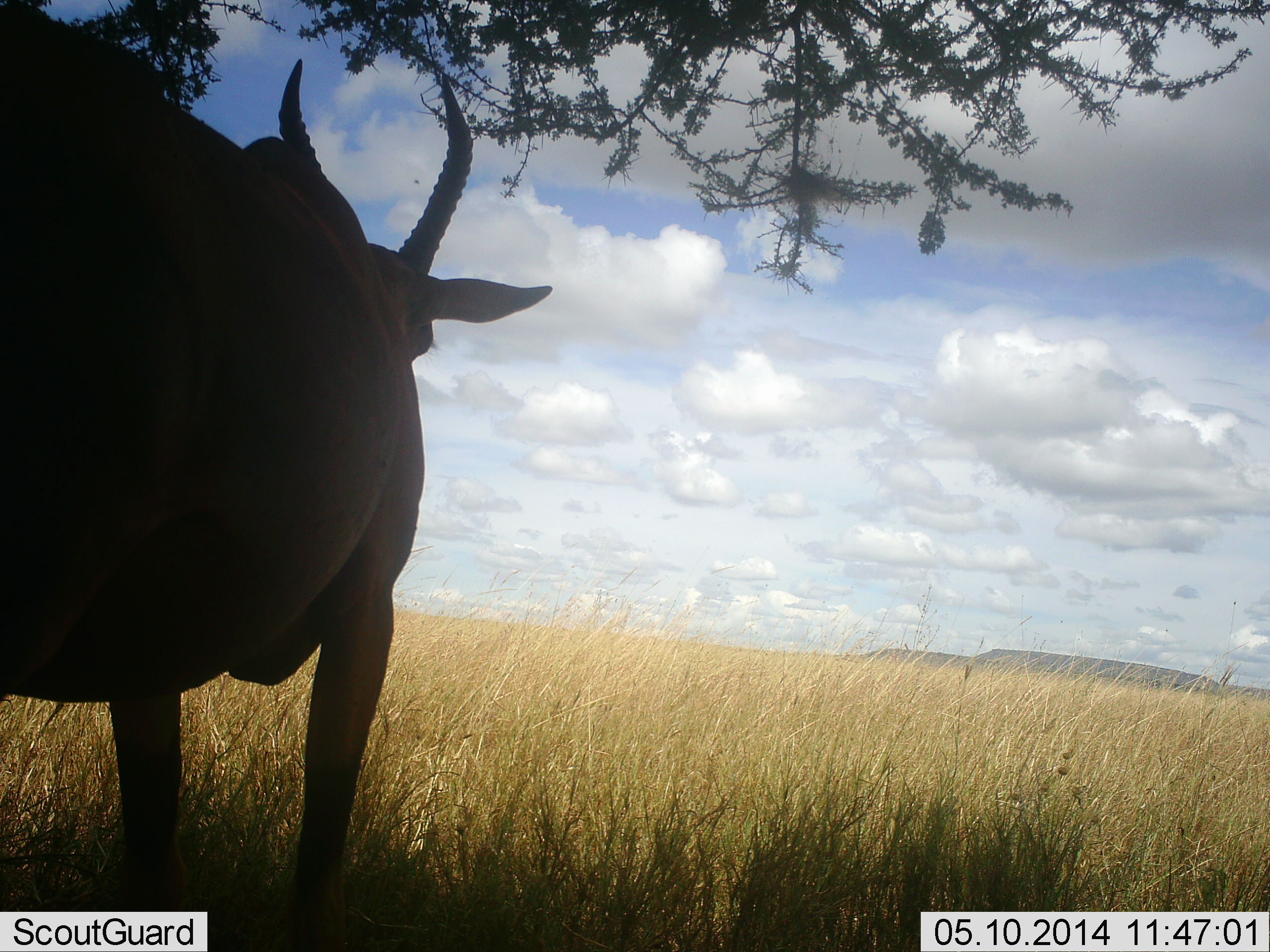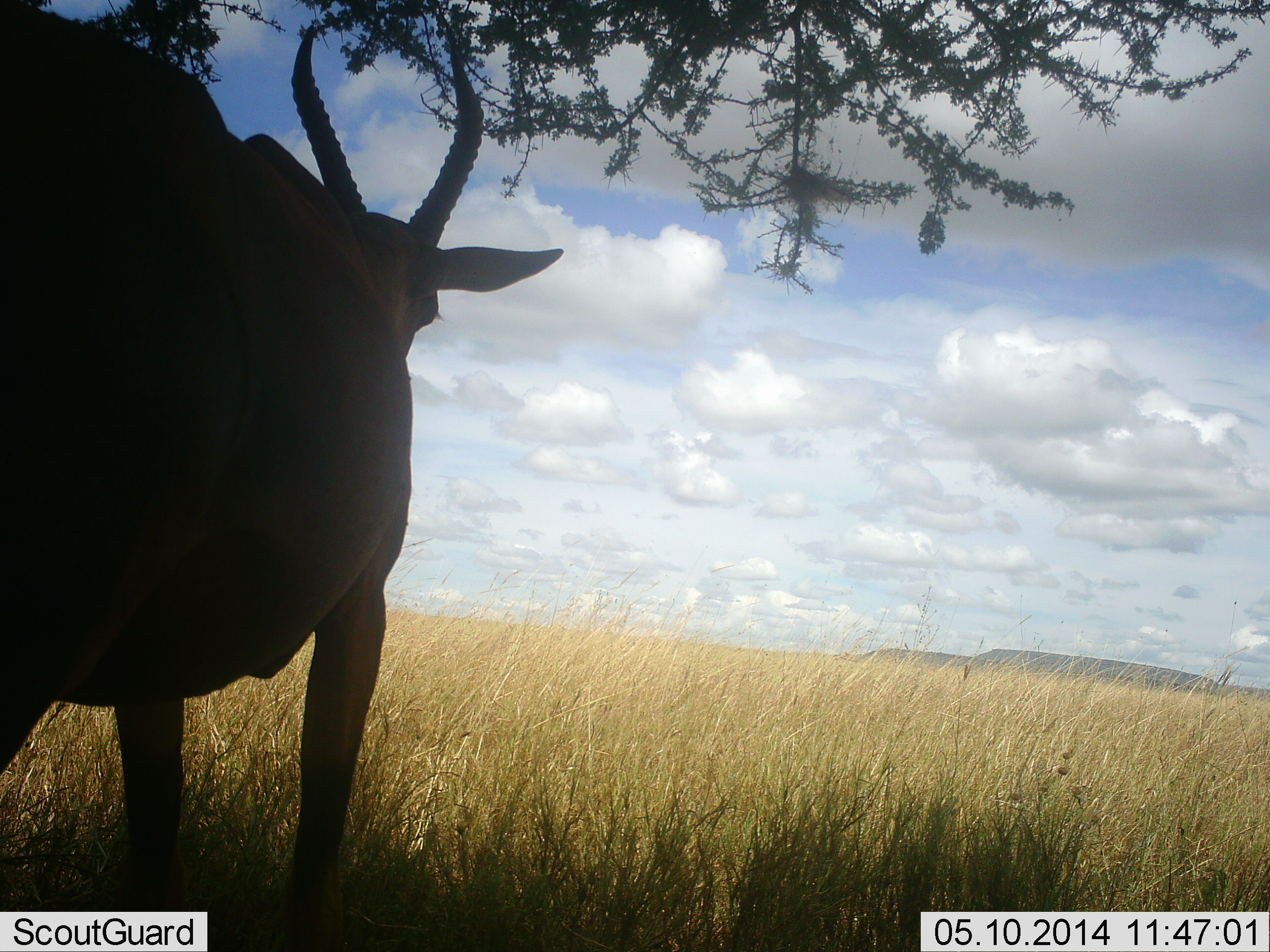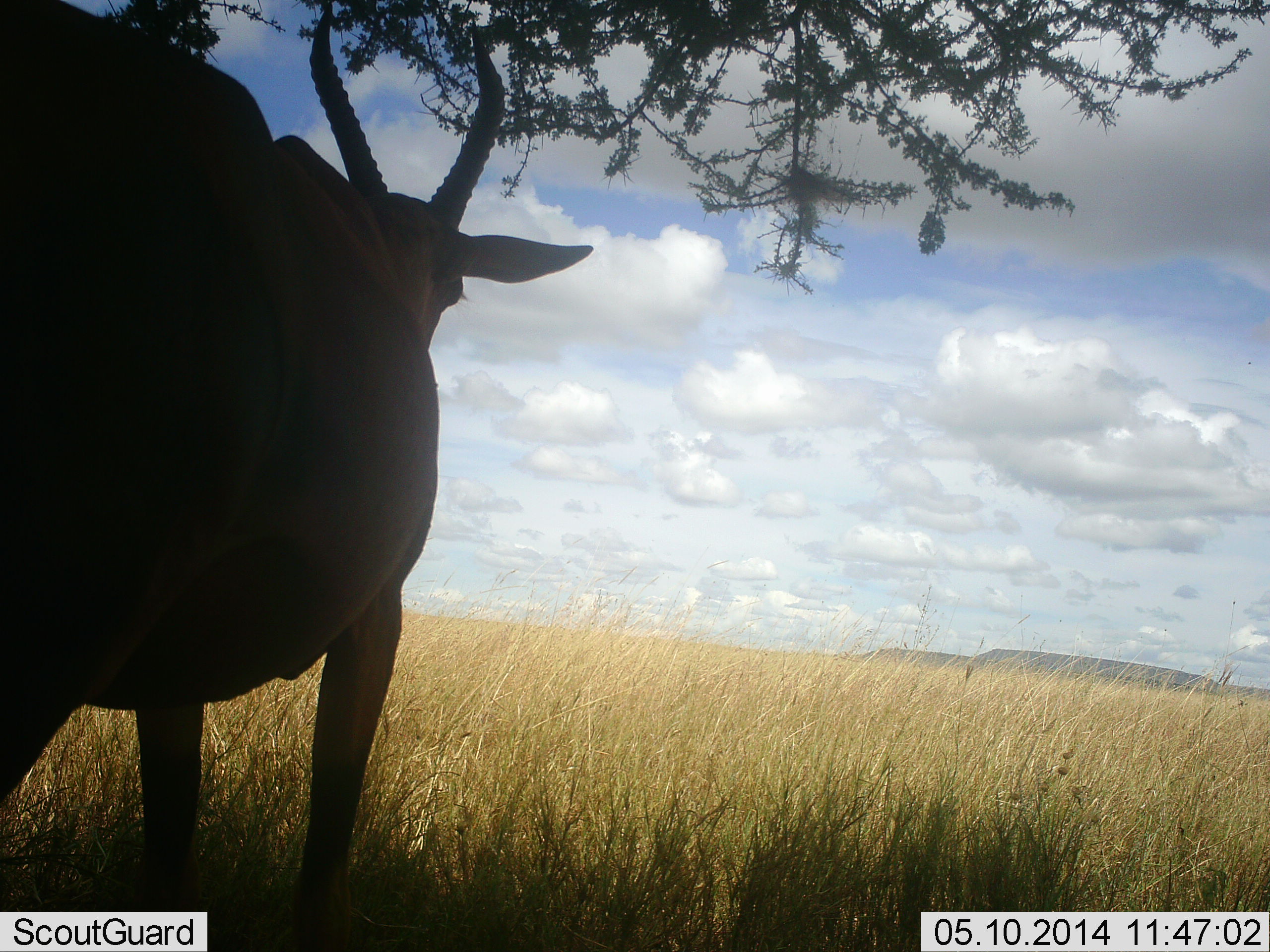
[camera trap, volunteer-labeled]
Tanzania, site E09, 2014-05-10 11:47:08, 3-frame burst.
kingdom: Animalia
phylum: Chordata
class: Mammalia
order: Artiodactyla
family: Bovidae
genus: Damaliscus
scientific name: Damaliscus lunatus jimela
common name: topi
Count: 1.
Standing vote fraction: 100%.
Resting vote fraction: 0%.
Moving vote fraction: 0%.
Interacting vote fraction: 0%.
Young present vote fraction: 0%.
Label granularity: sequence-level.